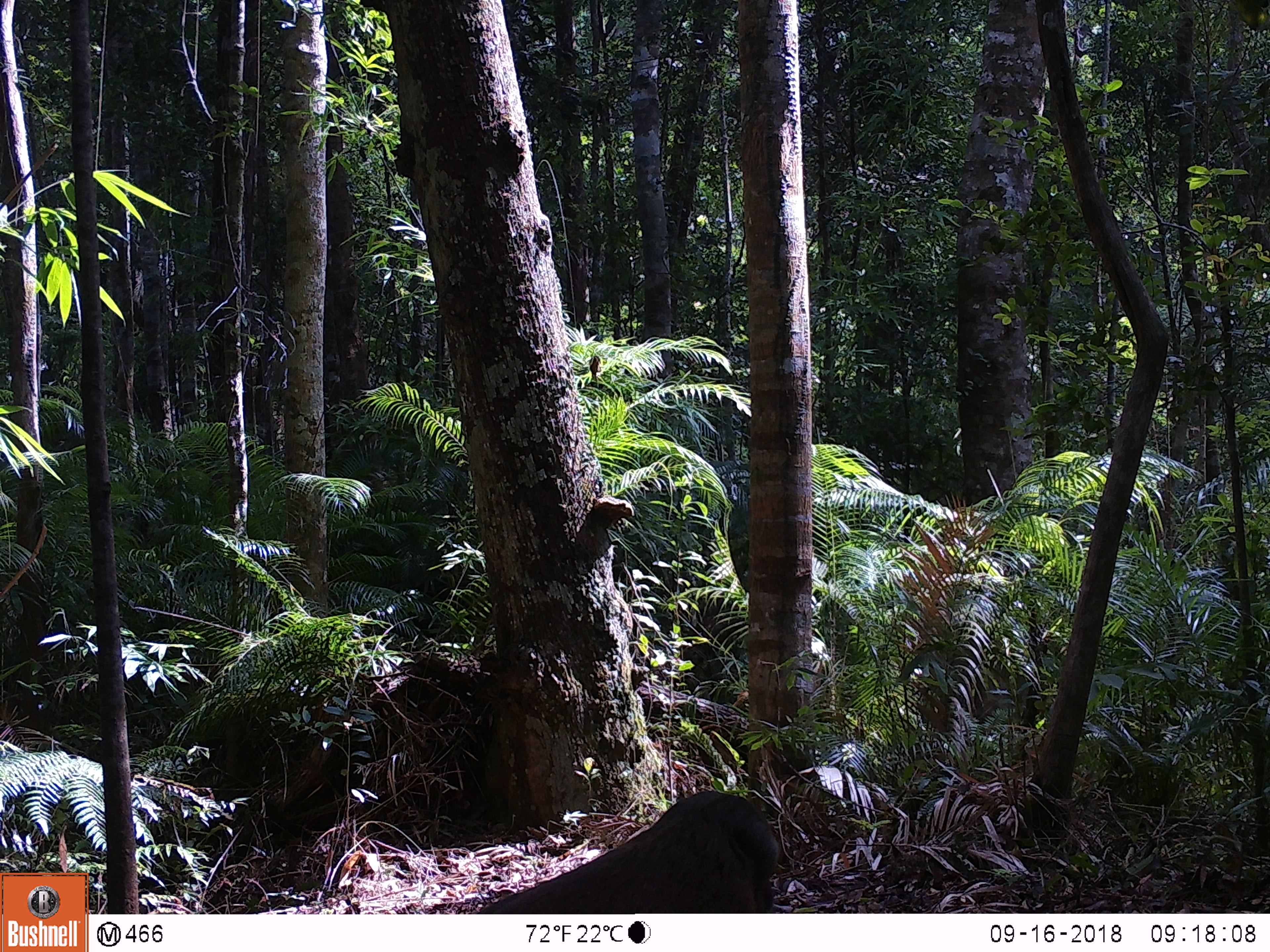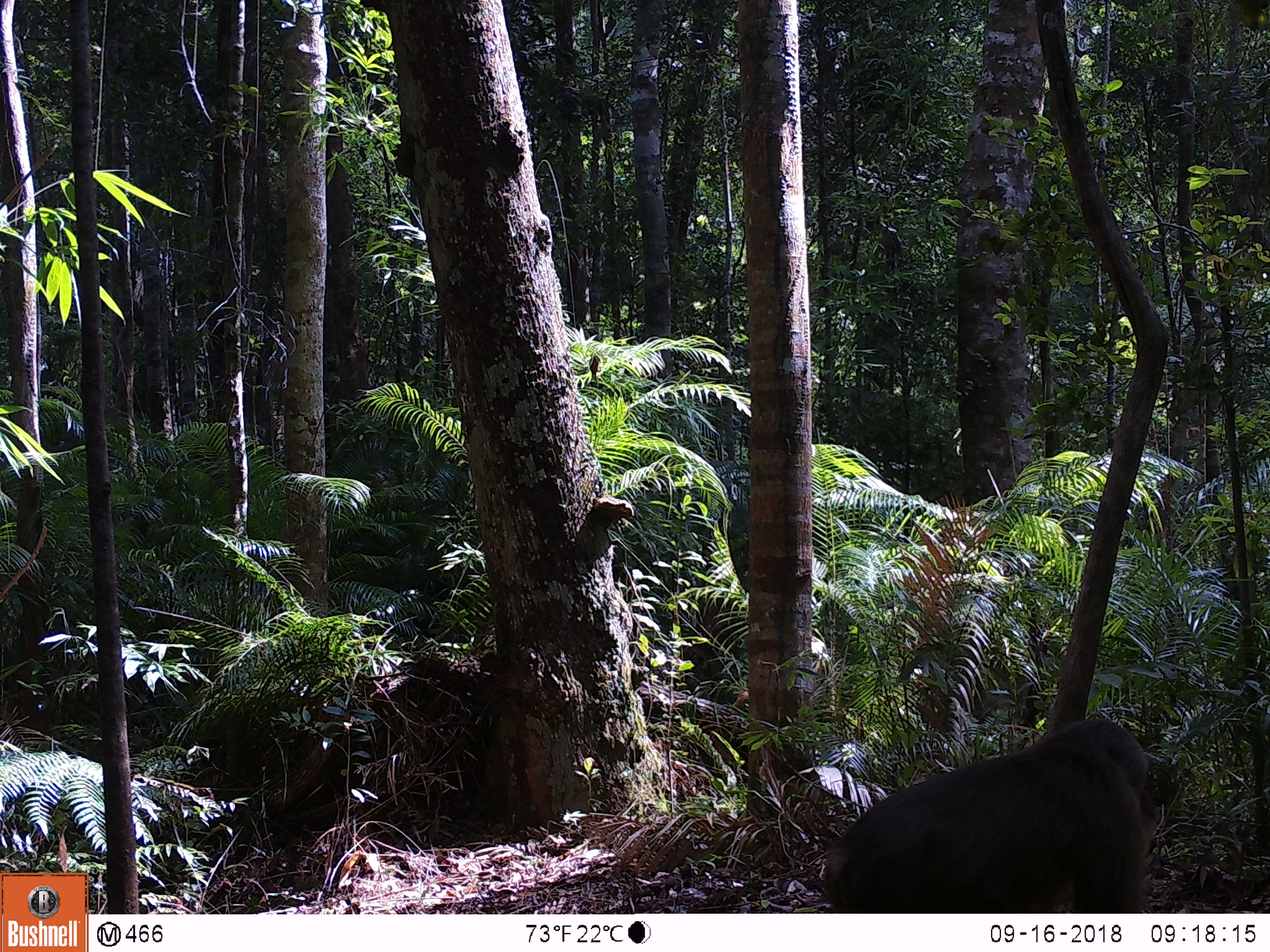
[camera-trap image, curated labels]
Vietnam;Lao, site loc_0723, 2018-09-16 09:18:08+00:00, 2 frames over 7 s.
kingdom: Animalia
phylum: Chordata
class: Mammalia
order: Primates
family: Cercopithecidae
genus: Macaca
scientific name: Macaca arctoides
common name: stump-tailed macaque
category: stump tailed macaque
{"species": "stump tailed macaque (stump-tailed macaque) (Macaca arctoides)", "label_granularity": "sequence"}